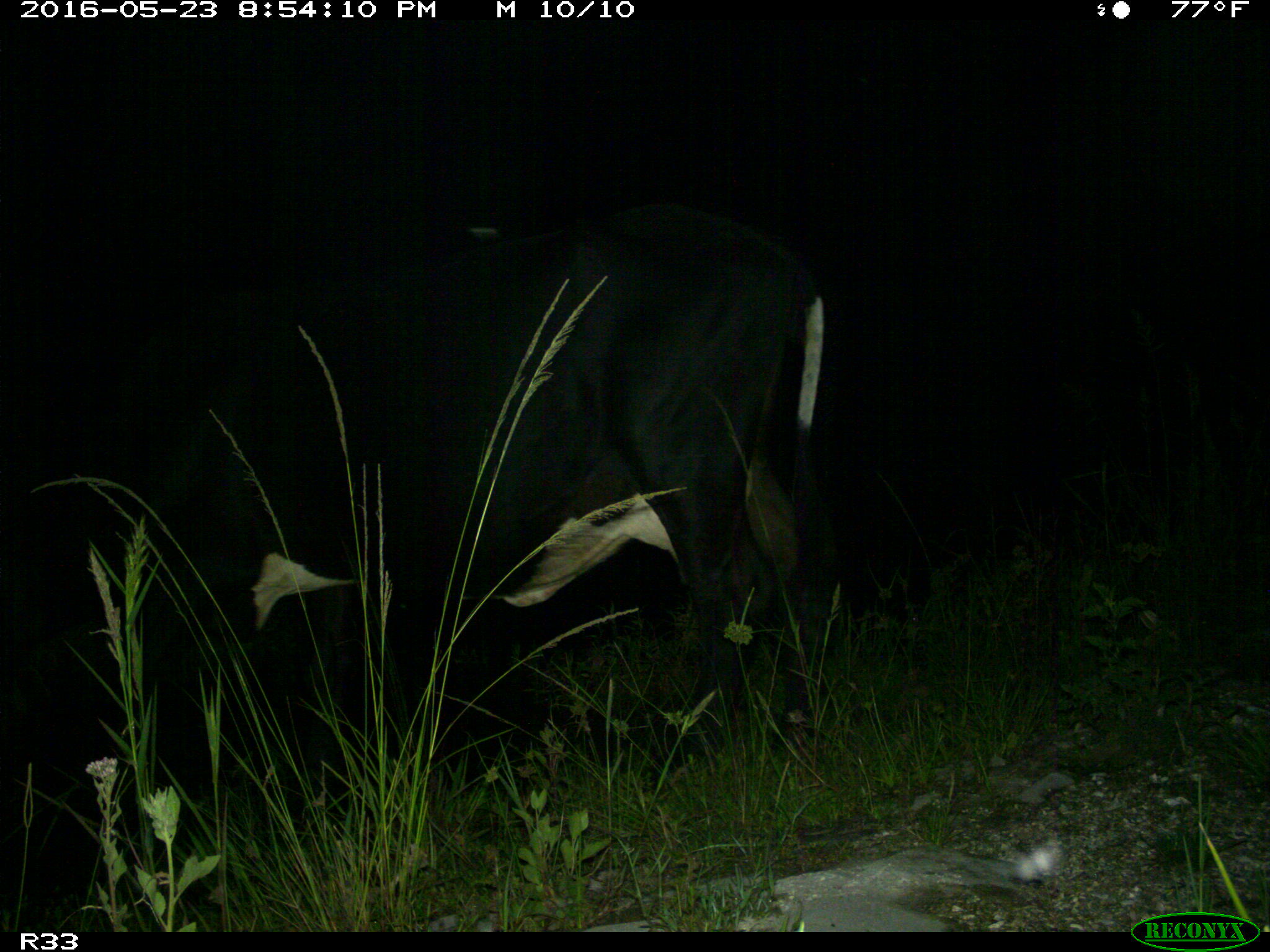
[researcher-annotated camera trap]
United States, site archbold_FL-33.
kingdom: Animalia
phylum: Chordata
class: Mammalia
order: Artiodactyla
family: Bovidae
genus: Bos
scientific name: Bos taurus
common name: domestic cow